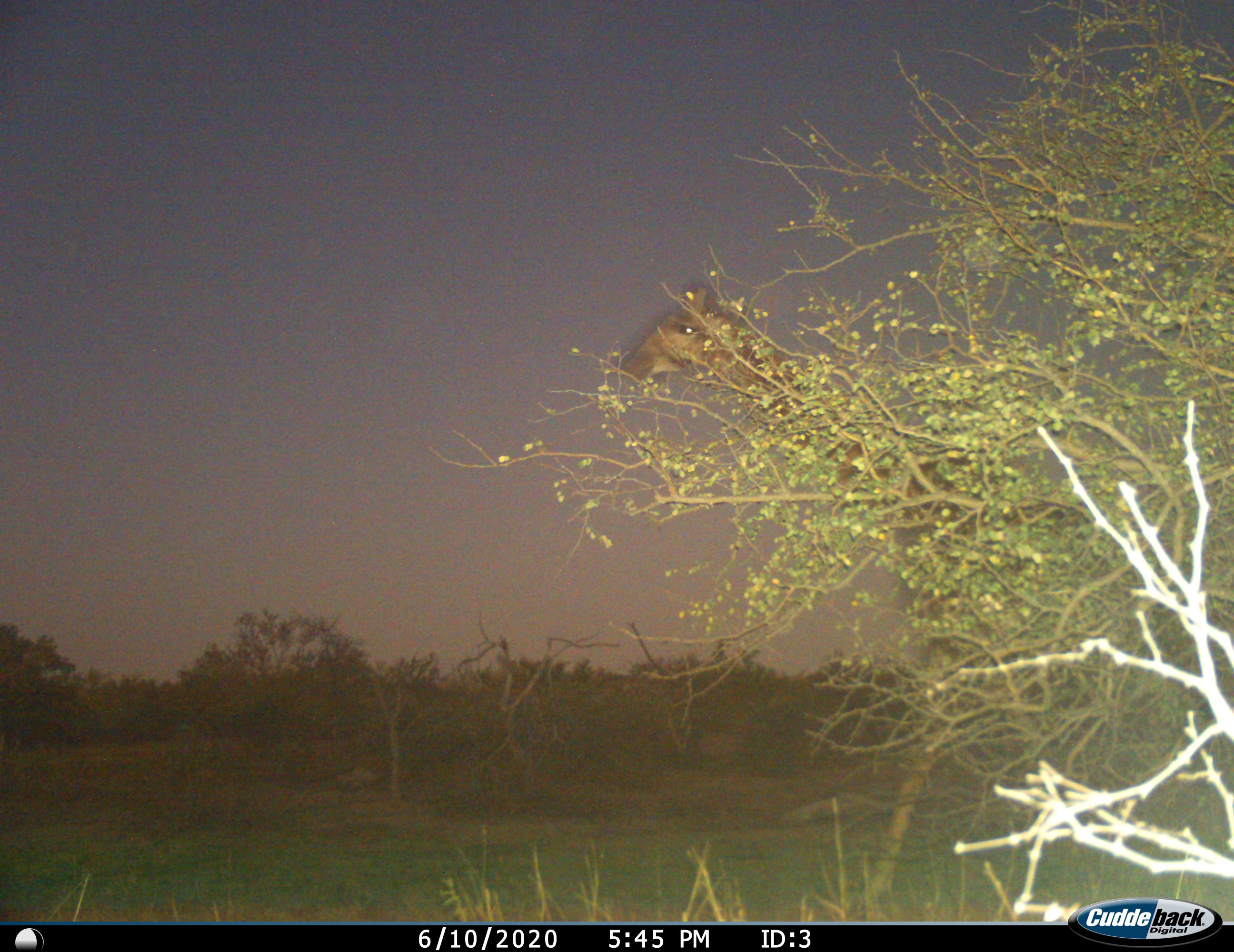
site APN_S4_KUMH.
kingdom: Animalia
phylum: Chordata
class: Mammalia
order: Artiodactyla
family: Giraffidae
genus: Giraffa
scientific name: Giraffa camelopardalis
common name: giraffe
Giraffe (Giraffa camelopardalis), count 1. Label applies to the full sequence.